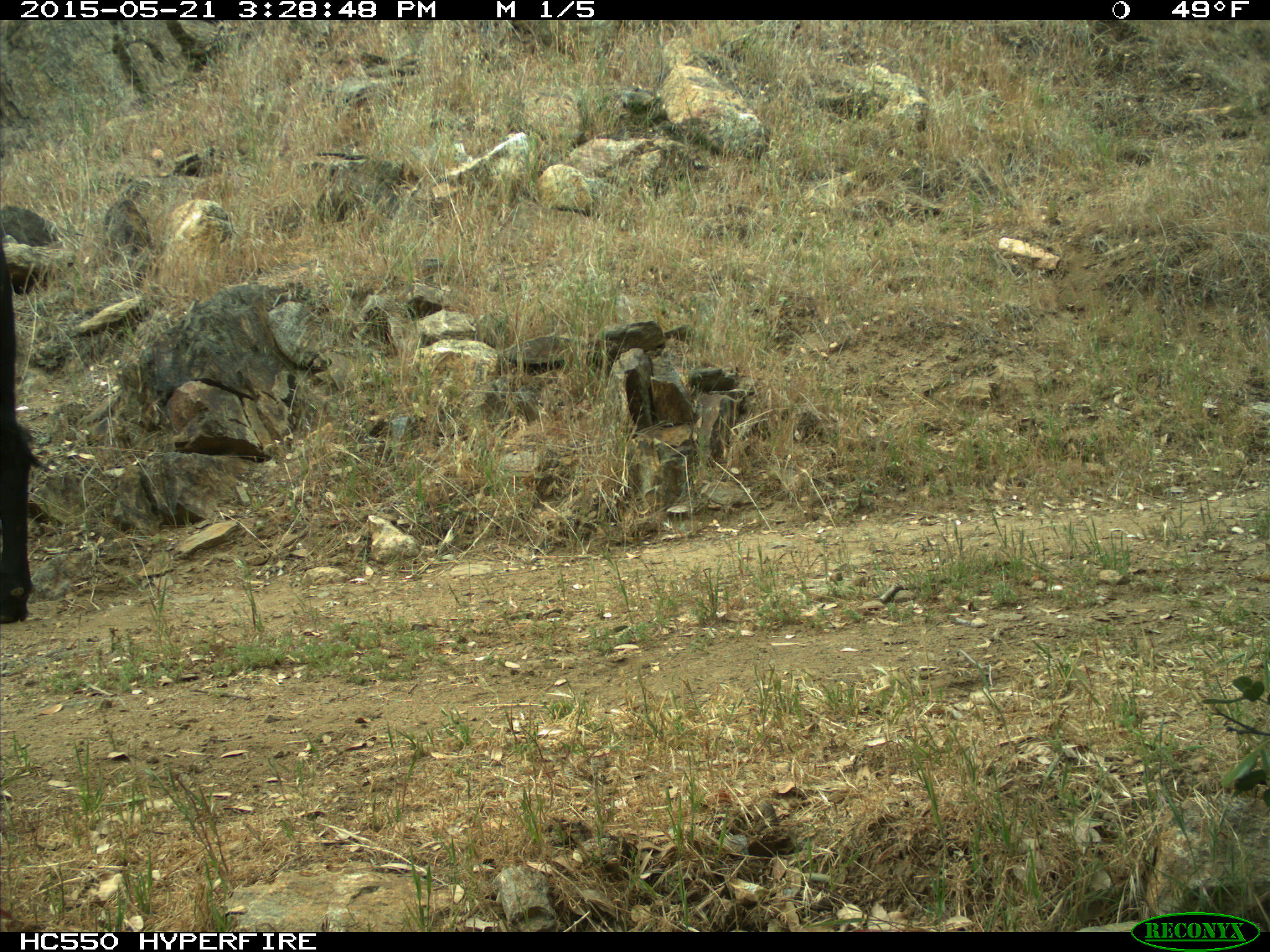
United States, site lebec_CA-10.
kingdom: Animalia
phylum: Chordata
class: Mammalia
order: Artiodactyla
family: Bovidae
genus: Bos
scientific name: Bos taurus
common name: domestic cow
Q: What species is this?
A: Bos taurus (domestic cow).